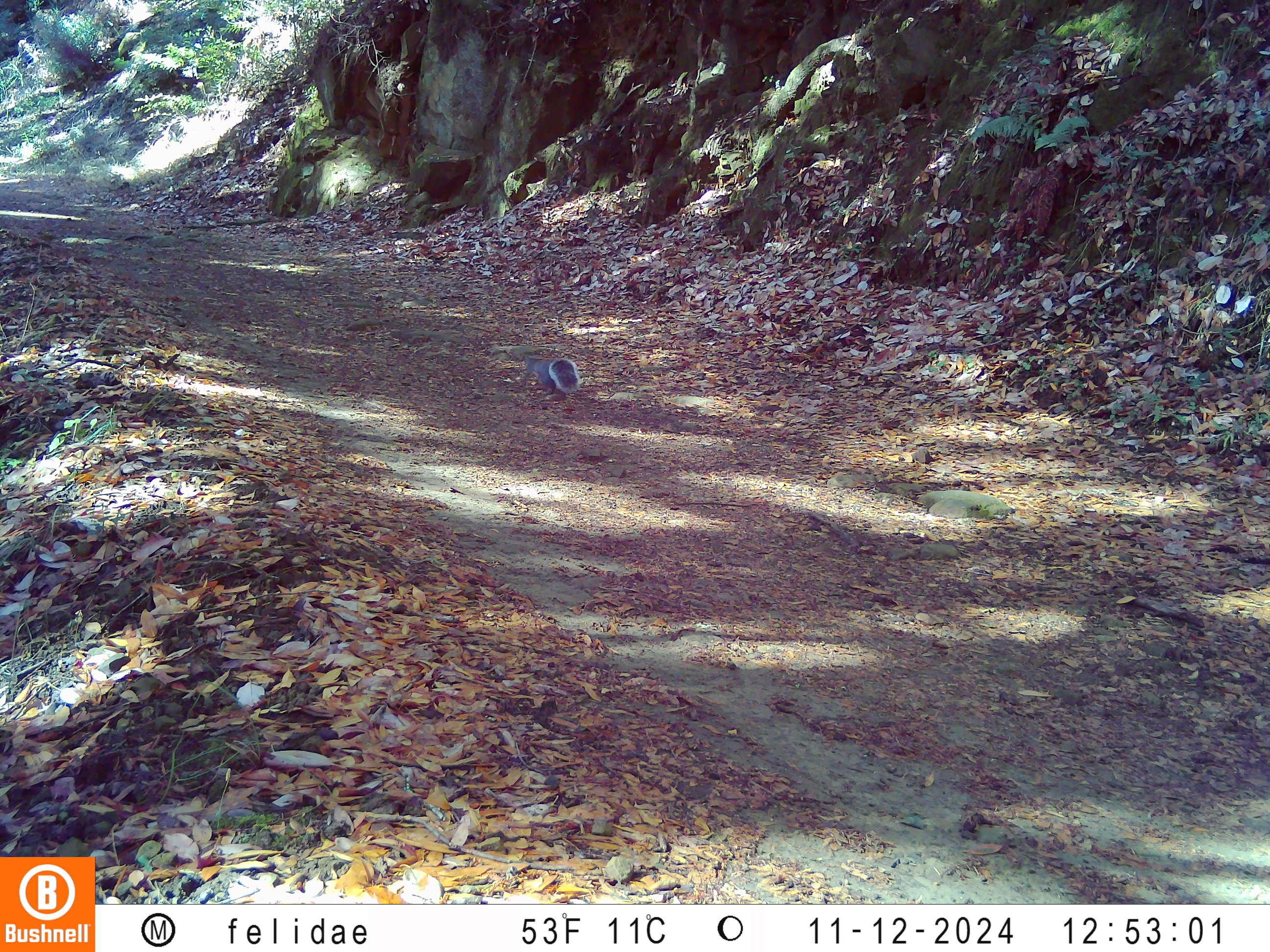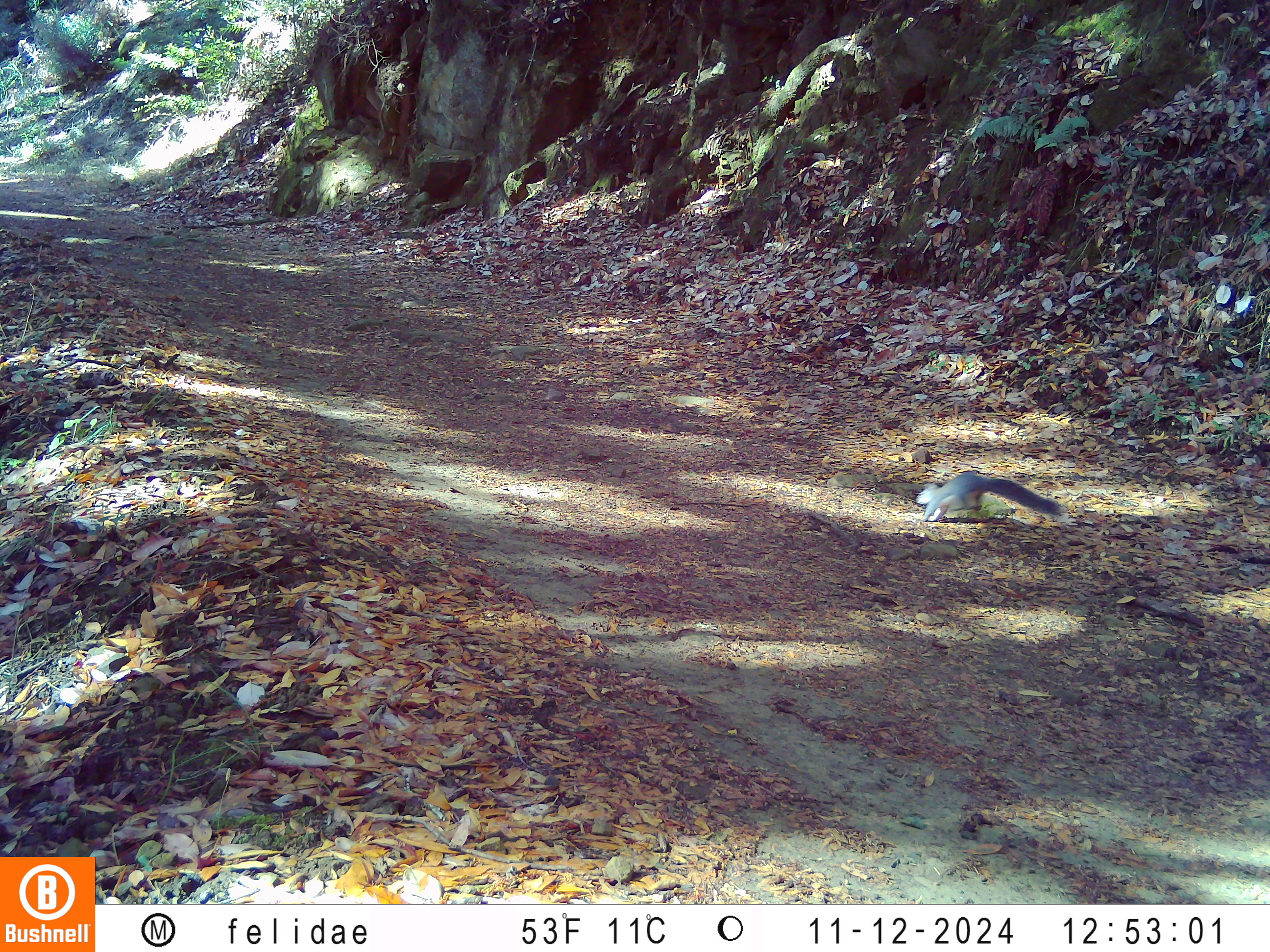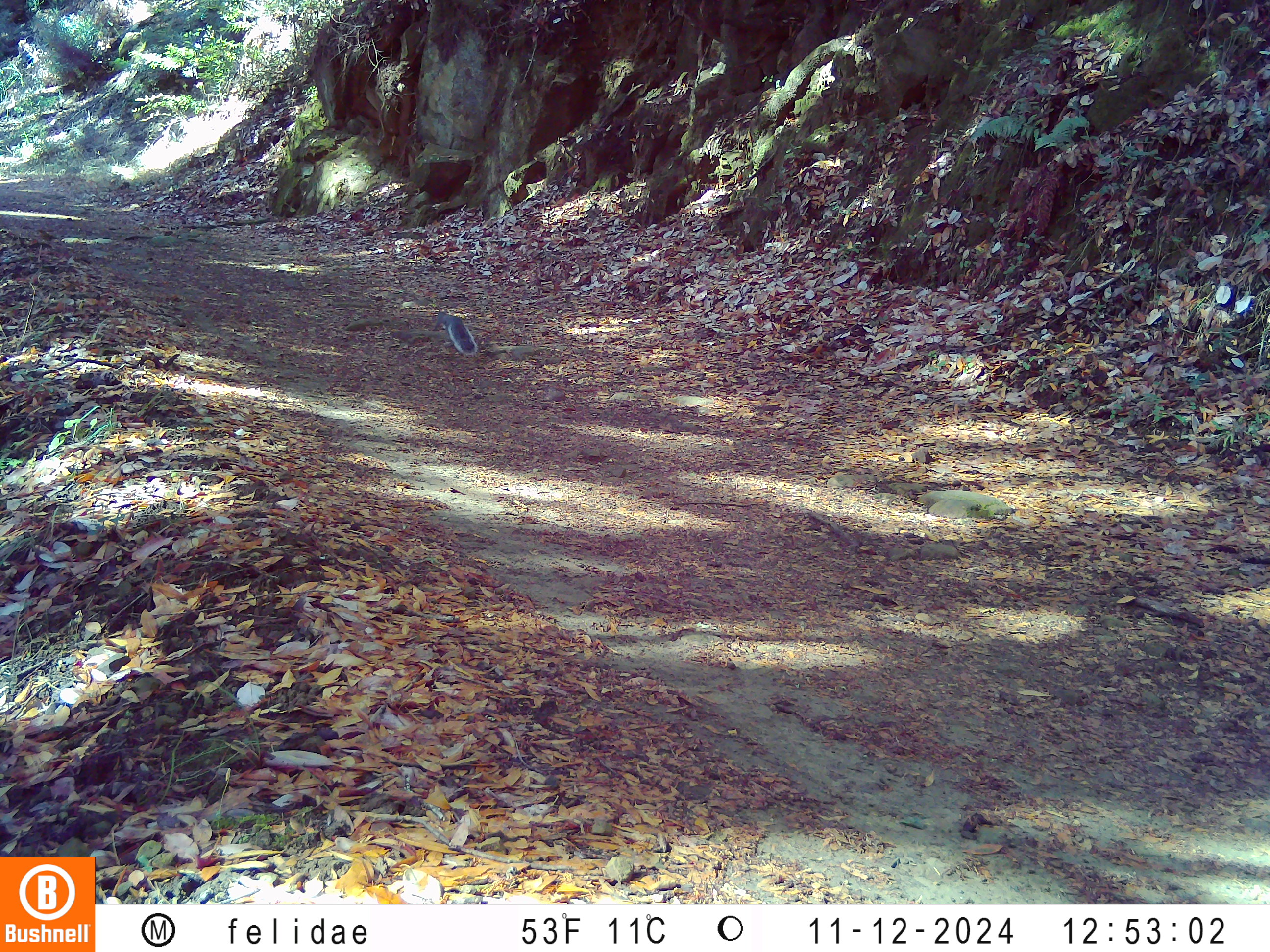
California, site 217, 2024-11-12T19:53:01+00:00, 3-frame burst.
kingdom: Animalia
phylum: Chordata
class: Mammalia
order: Rodentia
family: Sciuridae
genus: Sciurus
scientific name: Sciurus griseus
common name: western gray squirrel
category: western grey squirrel